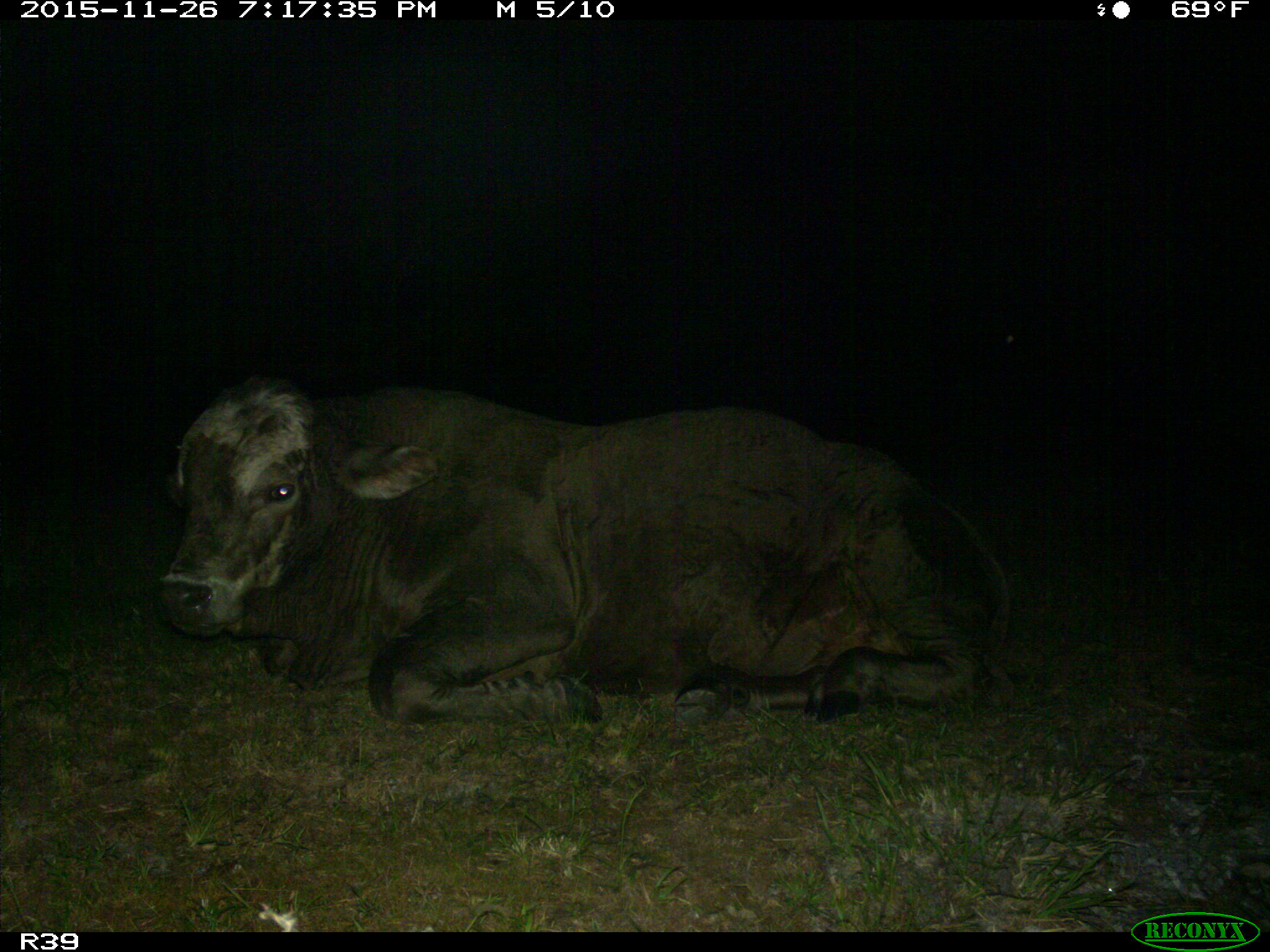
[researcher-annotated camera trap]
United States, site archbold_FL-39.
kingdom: Animalia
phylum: Chordata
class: Mammalia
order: Artiodactyla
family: Bovidae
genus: Bos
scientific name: Bos taurus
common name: domestic cow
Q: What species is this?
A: Bos taurus (domestic cow).